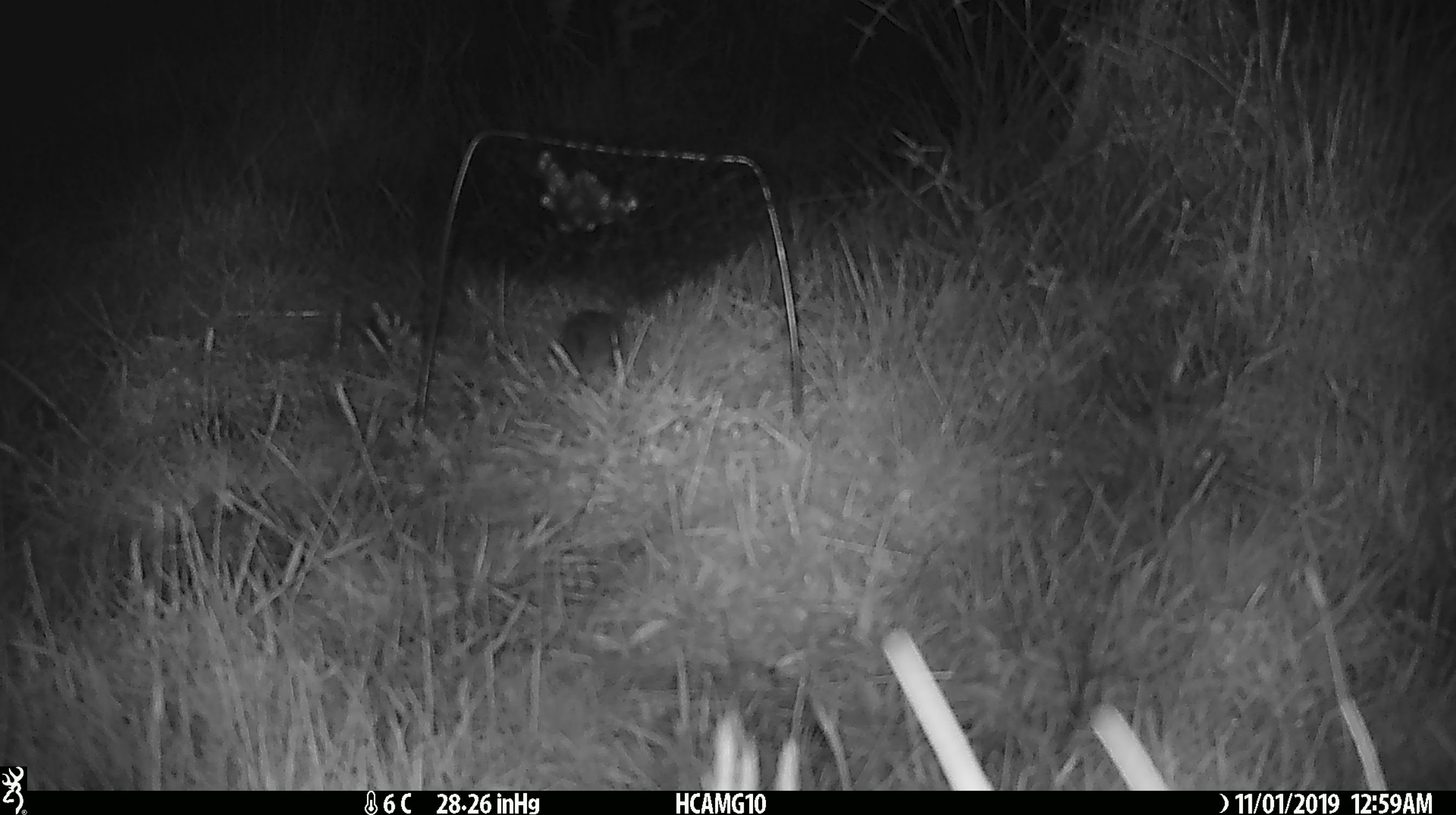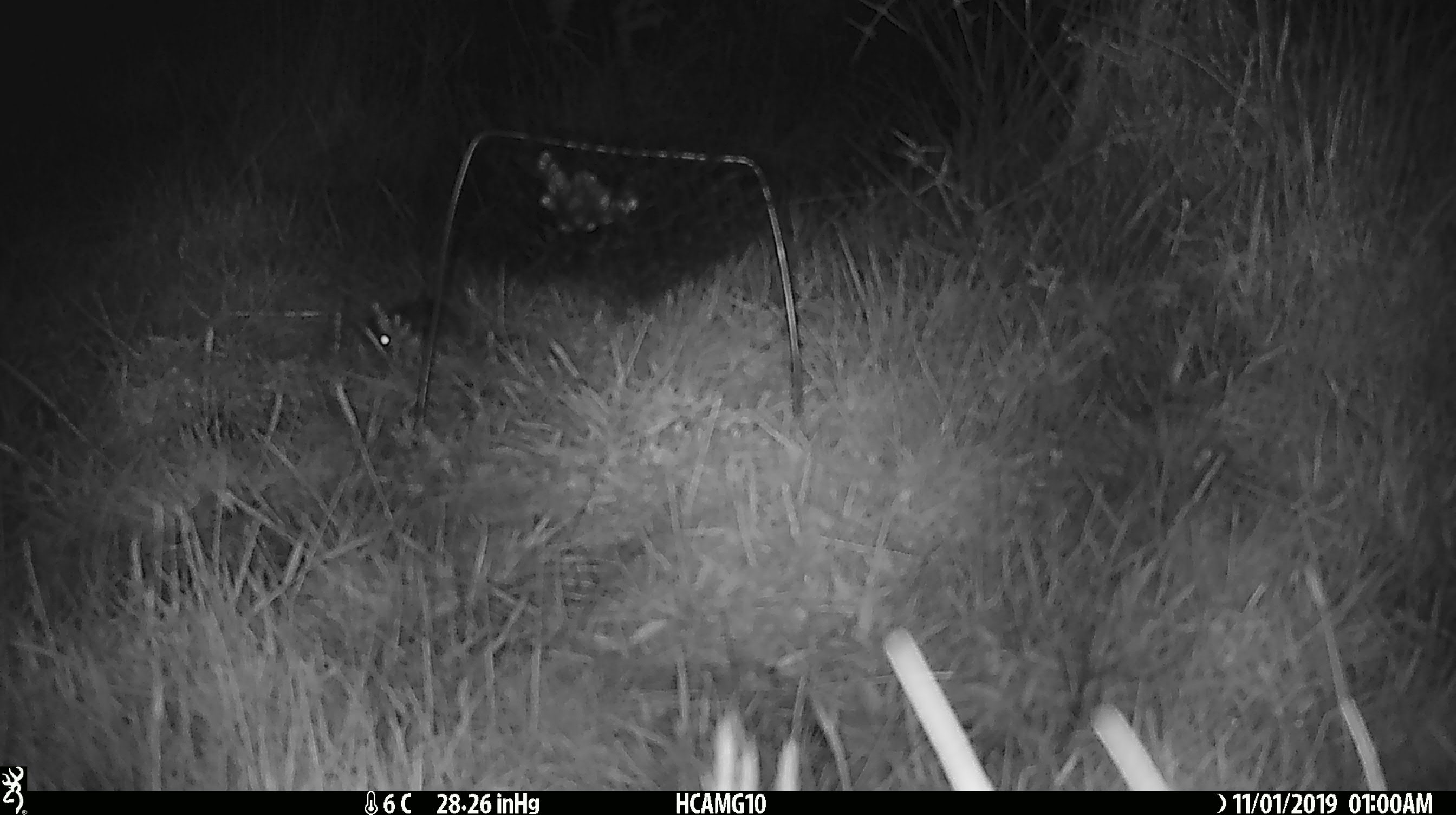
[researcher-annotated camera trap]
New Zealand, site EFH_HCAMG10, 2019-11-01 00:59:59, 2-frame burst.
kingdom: Animalia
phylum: Chordata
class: Mammalia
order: Rodentia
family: Muridae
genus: Mus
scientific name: Mus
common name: mouse